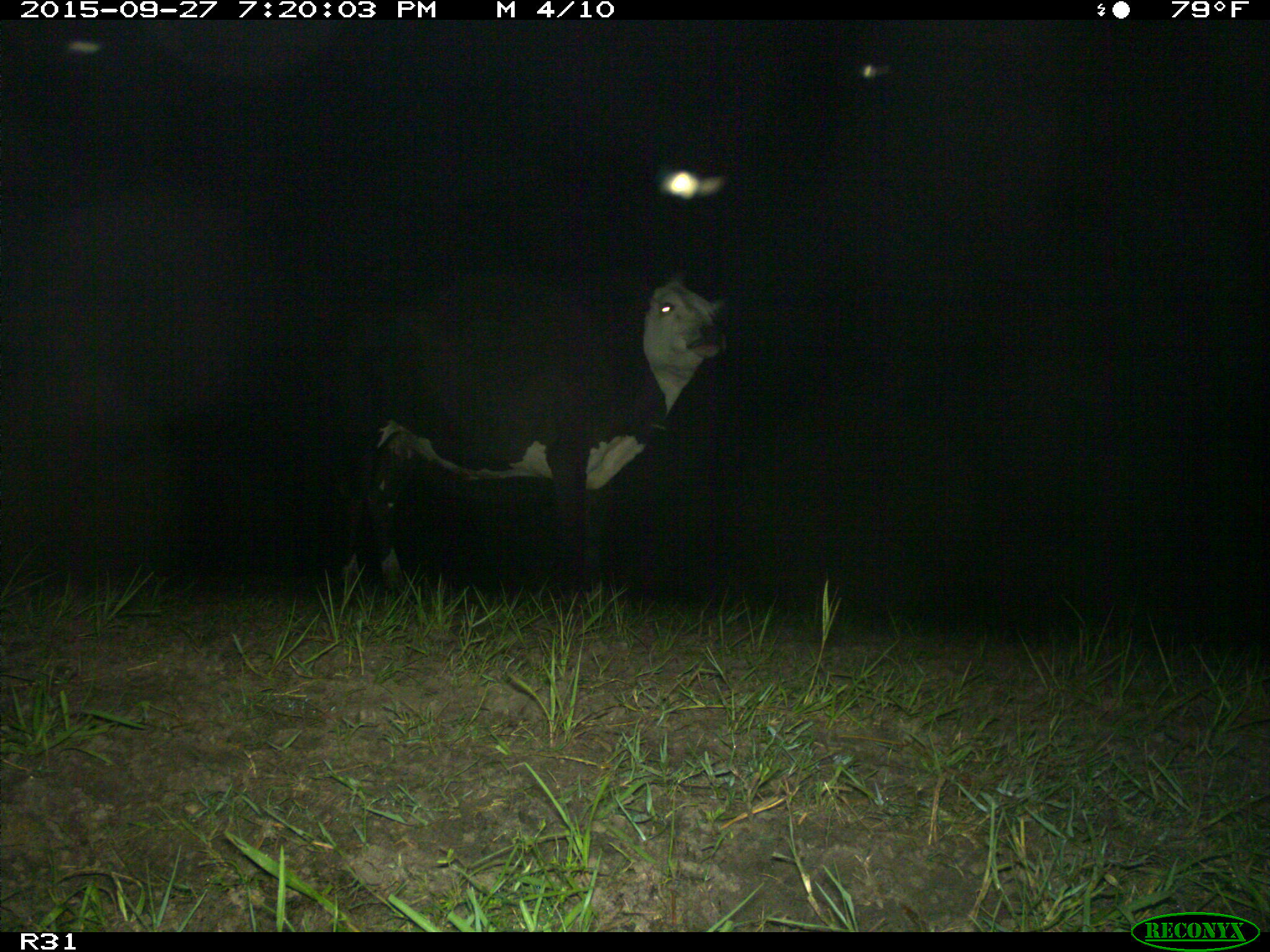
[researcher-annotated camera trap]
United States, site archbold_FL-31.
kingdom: Animalia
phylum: Chordata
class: Mammalia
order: Artiodactyla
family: Bovidae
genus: Bos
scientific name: Bos taurus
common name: domestic cow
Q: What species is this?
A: Bos taurus (domestic cow).